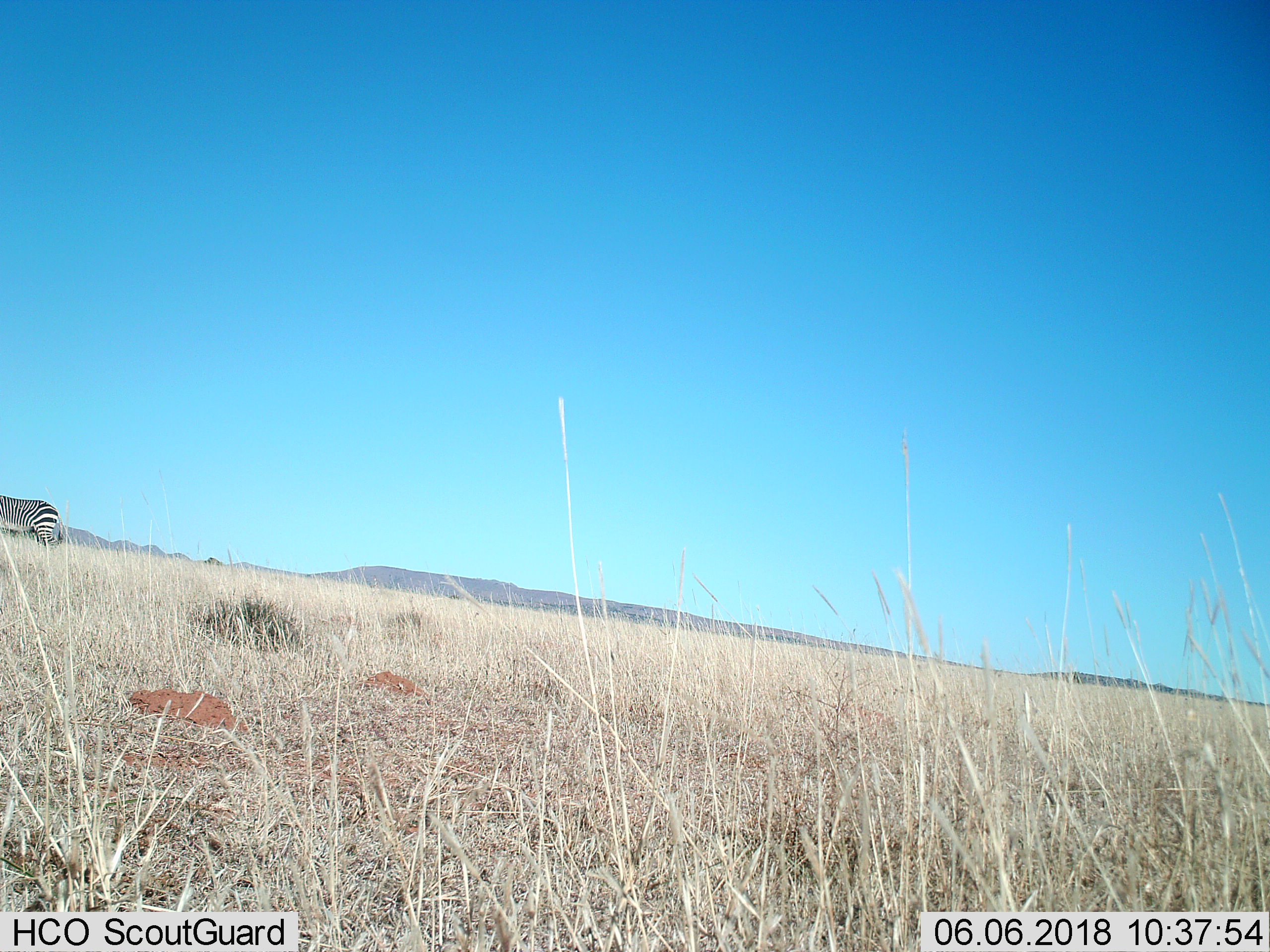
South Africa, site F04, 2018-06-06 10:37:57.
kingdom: Animalia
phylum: Chordata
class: Mammalia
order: Perissodactyla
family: Equidae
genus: Equus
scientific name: Equus zebra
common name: mountain zebra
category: zebramountain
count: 1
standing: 100%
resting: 0%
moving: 0%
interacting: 0%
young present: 0%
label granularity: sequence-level